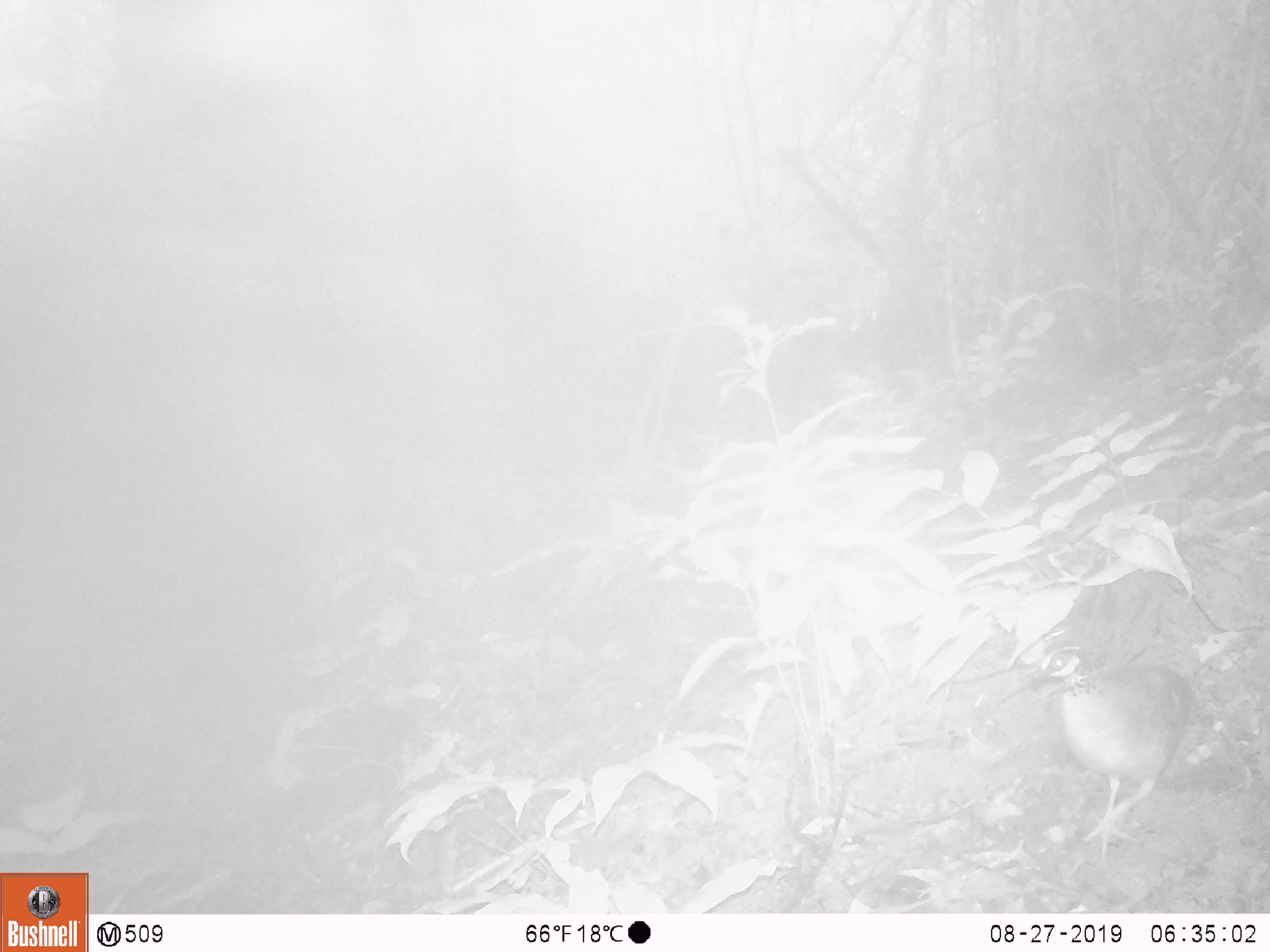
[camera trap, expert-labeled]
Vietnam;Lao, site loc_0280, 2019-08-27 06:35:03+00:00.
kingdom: Animalia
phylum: Chordata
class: Aves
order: Galliformes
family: Phasianidae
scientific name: Phasianidae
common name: partridge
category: unidentified partridge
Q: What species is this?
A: Unidentified partridge (partridge) (Phasianidae).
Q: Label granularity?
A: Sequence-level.